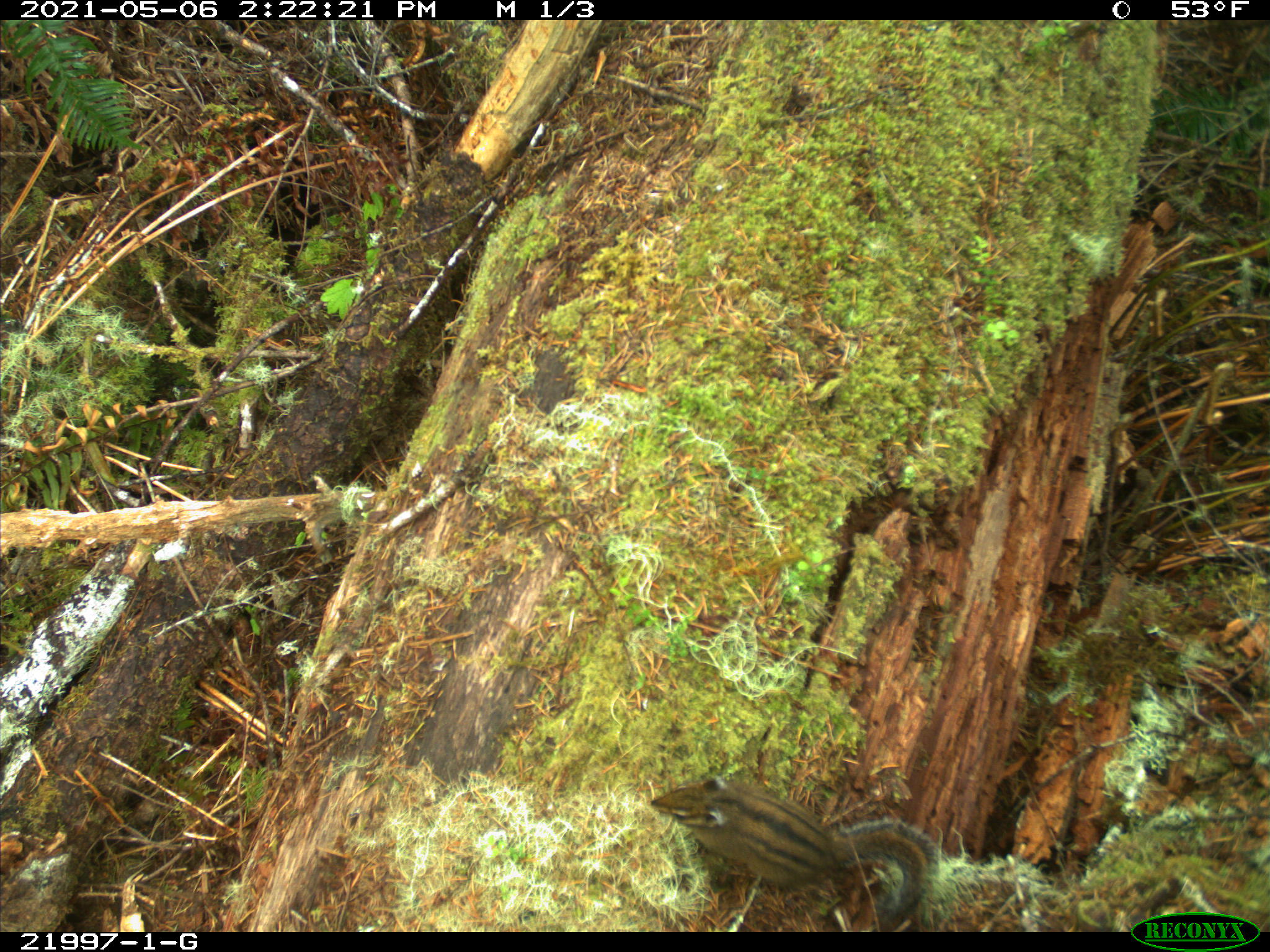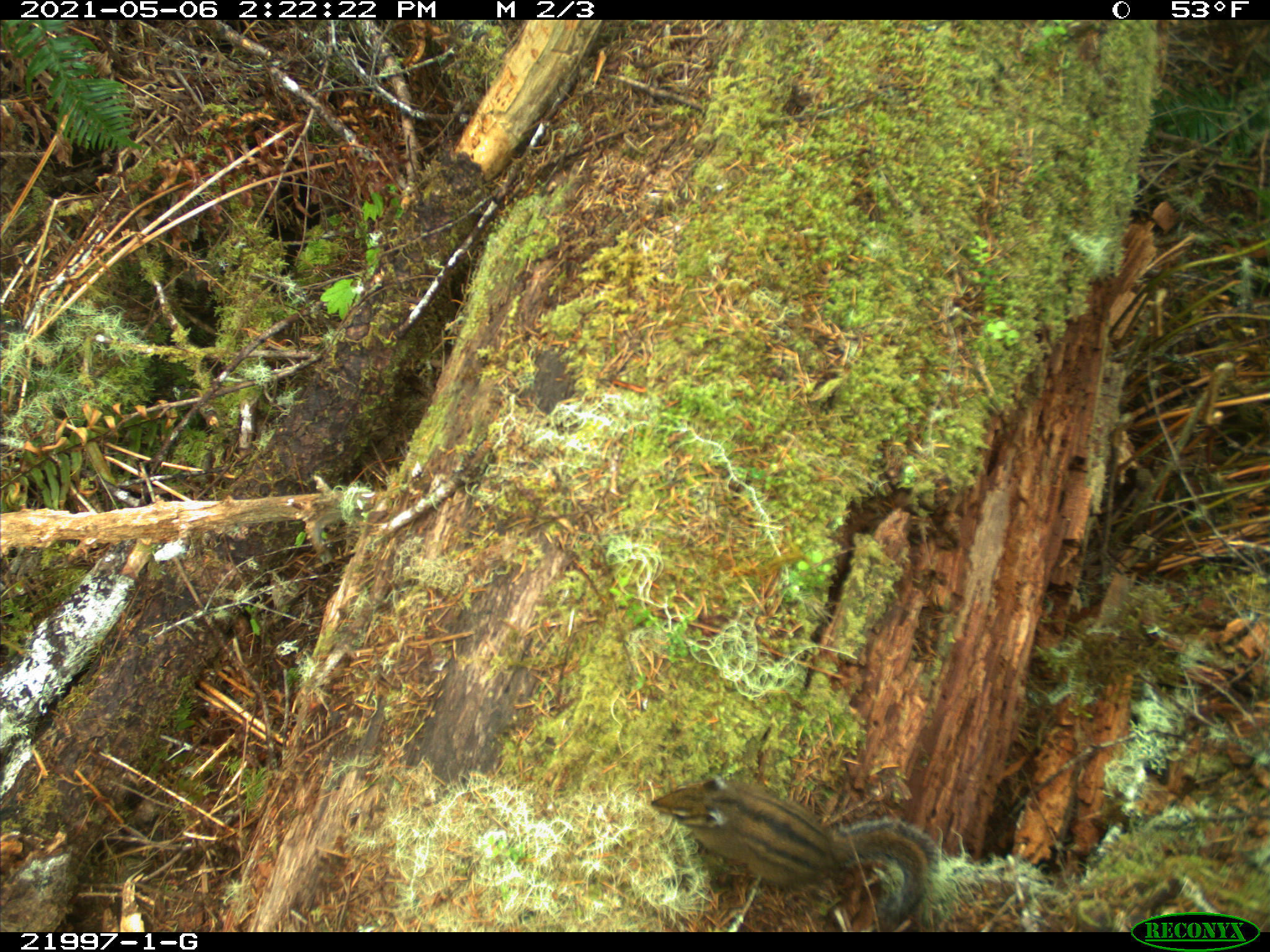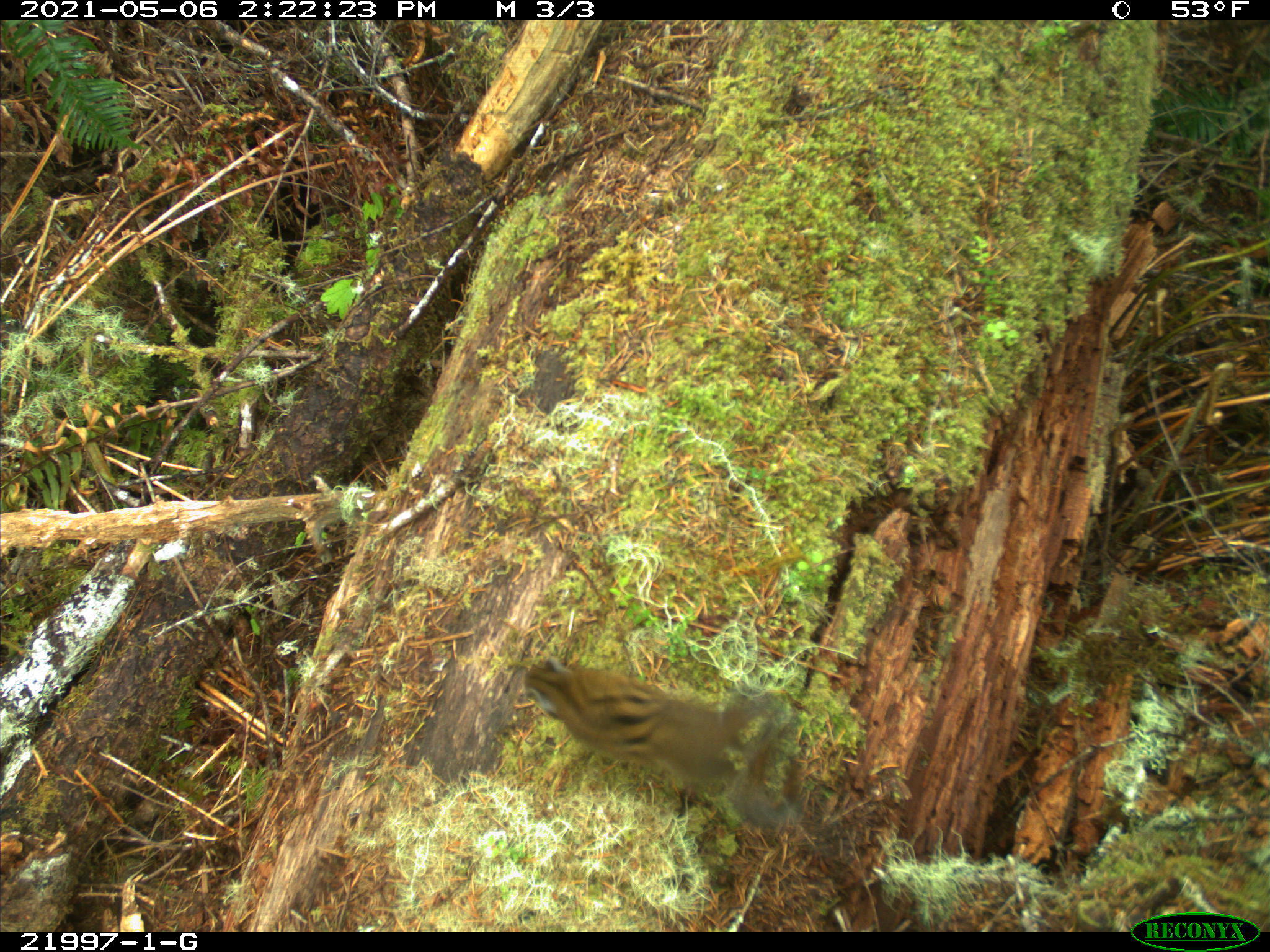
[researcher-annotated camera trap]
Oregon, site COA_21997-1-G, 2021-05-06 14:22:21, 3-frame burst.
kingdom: Animalia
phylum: Chordata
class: Mammalia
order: Rodentia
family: Sciuridae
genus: Neotamias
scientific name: Neotamias townsendii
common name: townsend's chipmunk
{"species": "townsend's chipmunk (Neotamias townsendii)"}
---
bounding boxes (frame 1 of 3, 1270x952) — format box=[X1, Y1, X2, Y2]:
townsend's chipmunk: box=[630, 759, 960, 930]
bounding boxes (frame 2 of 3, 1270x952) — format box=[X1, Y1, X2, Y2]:
townsend's chipmunk: box=[642, 762, 950, 929]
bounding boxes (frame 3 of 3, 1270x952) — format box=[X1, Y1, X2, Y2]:
townsend's chipmunk: box=[481, 615, 827, 871]